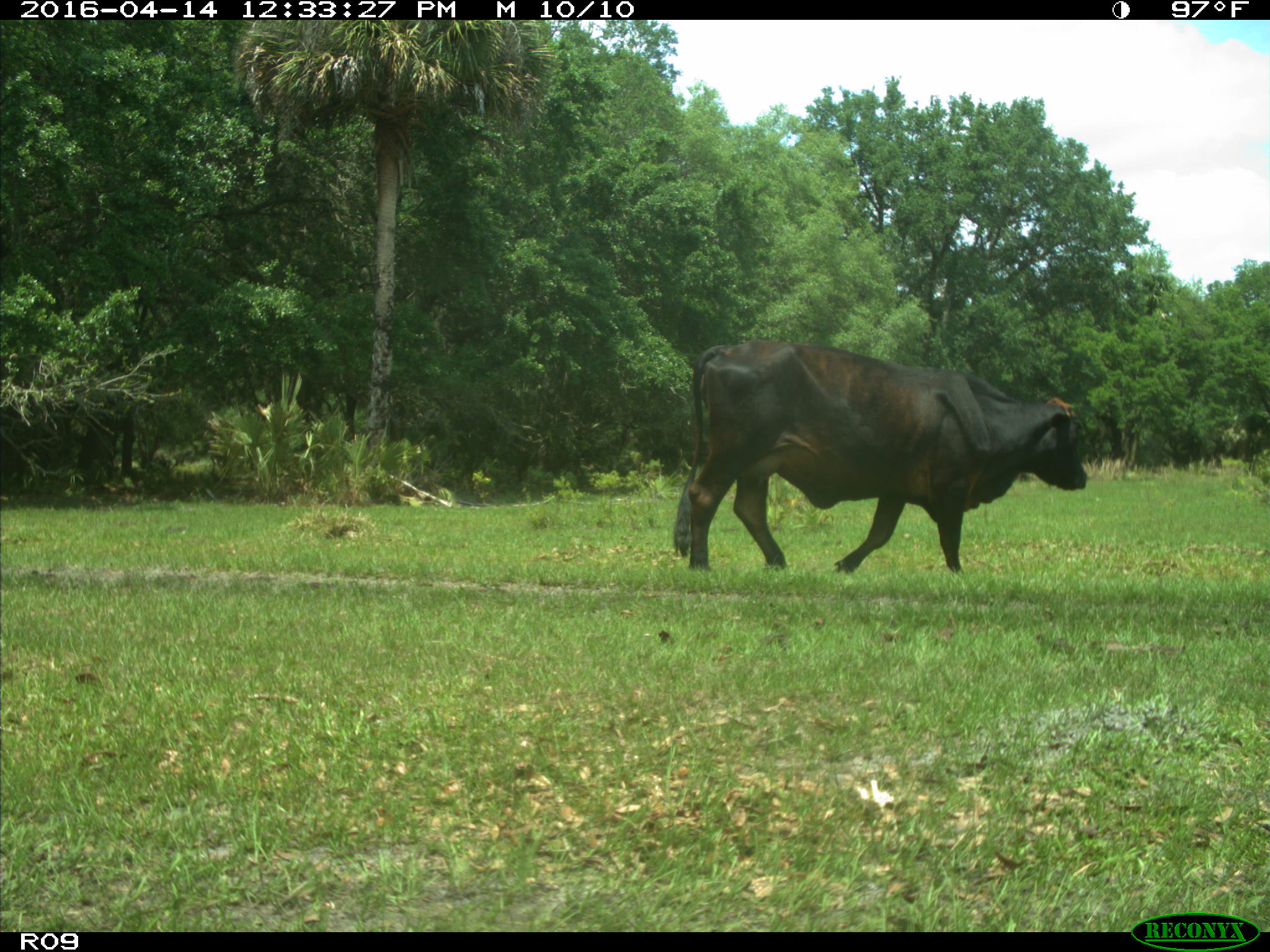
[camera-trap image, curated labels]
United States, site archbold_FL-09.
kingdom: Animalia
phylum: Chordata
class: Mammalia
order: Artiodactyla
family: Bovidae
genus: Bos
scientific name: Bos taurus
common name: domestic cow